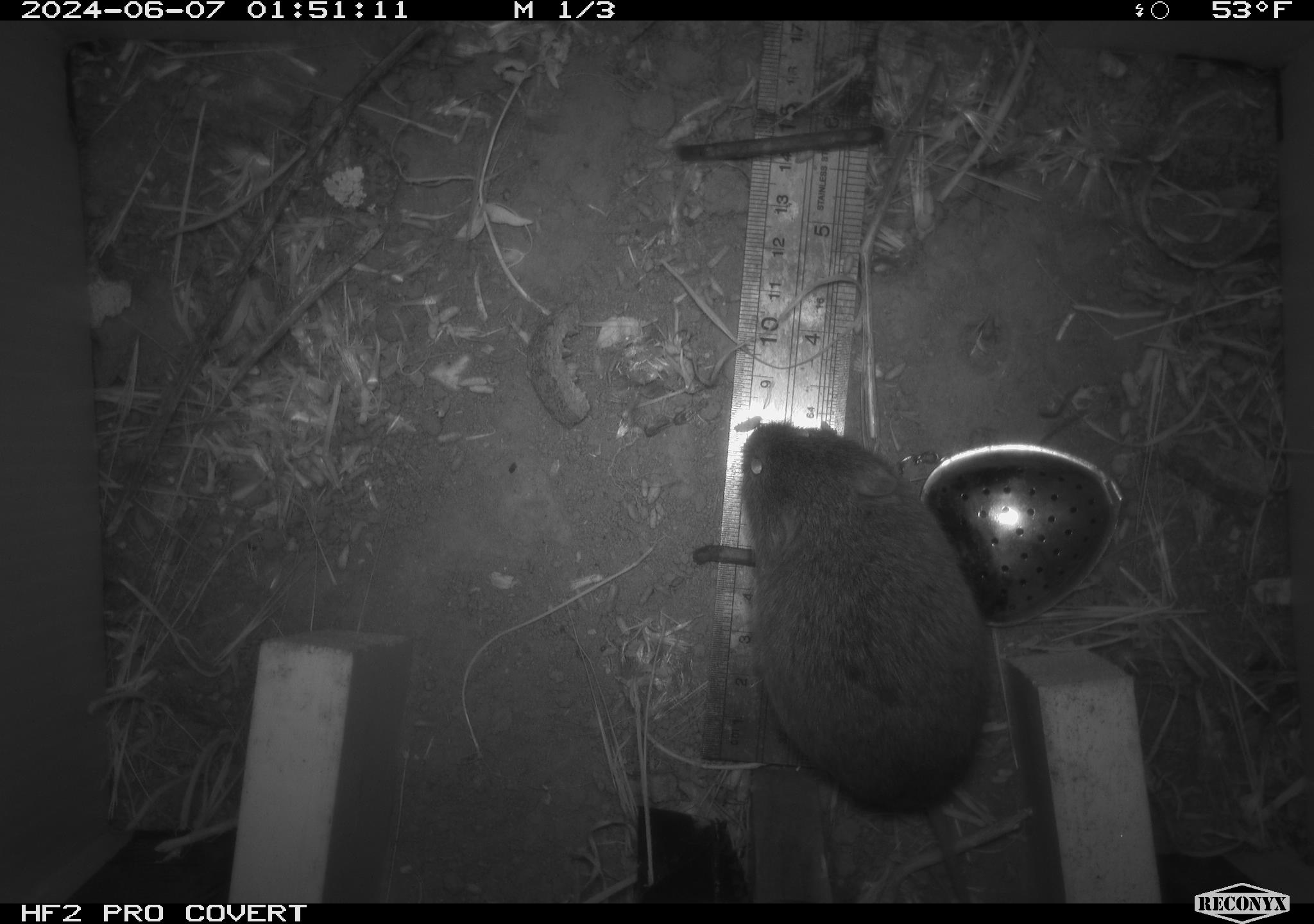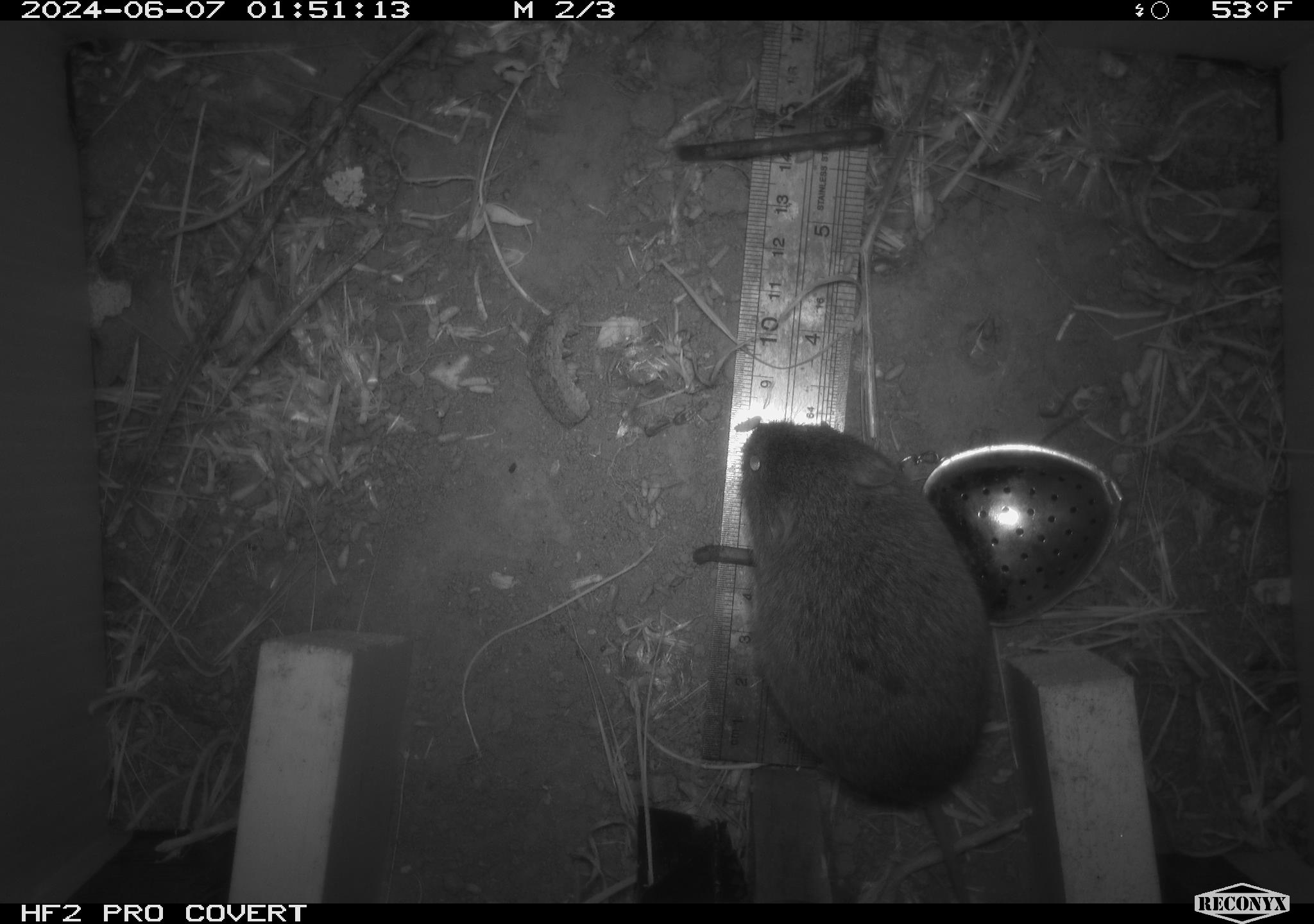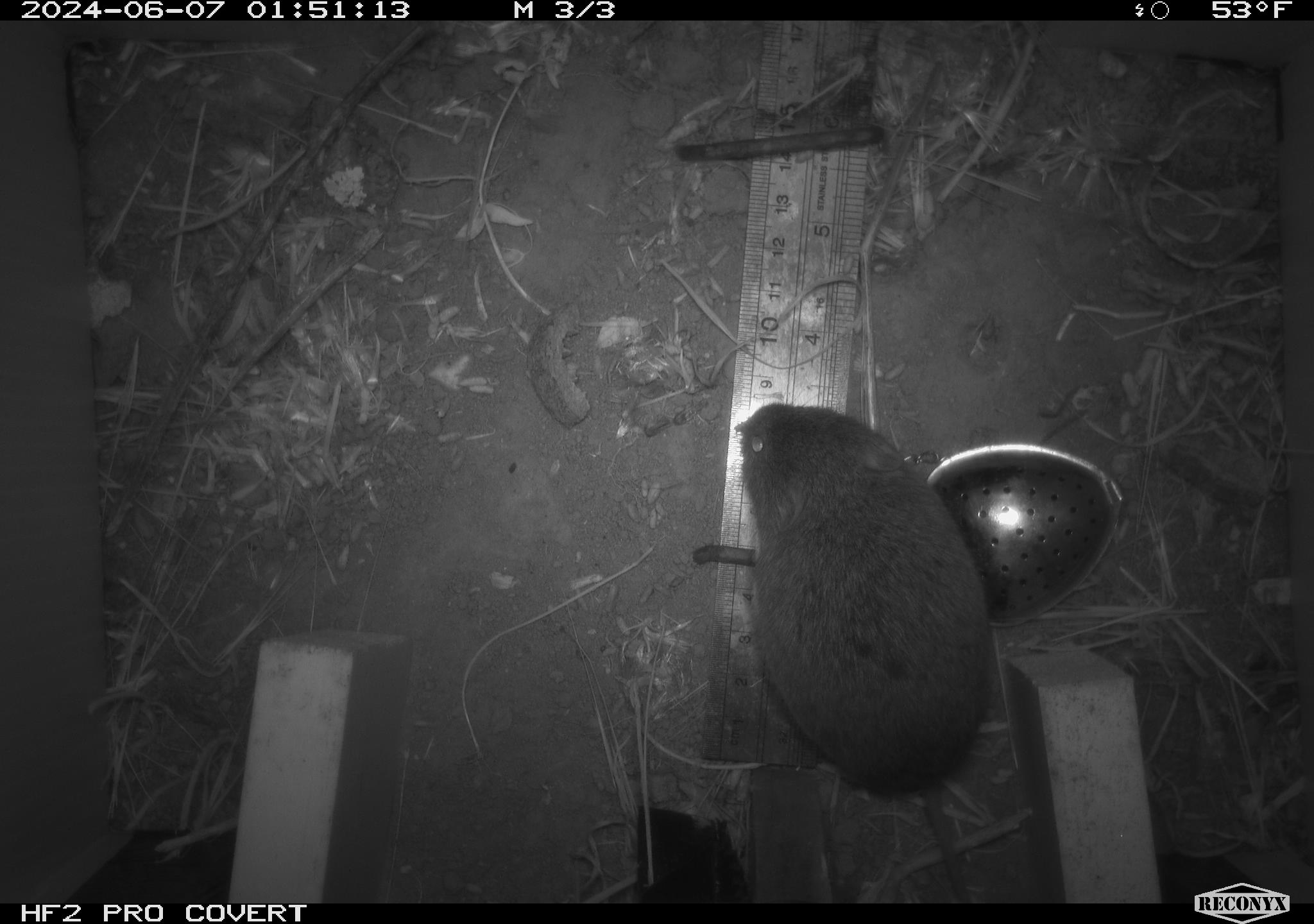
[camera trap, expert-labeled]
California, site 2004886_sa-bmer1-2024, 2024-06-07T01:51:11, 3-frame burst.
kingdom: Animalia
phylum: Chordata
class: Mammalia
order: Rodentia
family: Cricetidae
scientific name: Arvicolinae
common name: voles, lemmings, and muskrats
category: arvicolinae subfamily